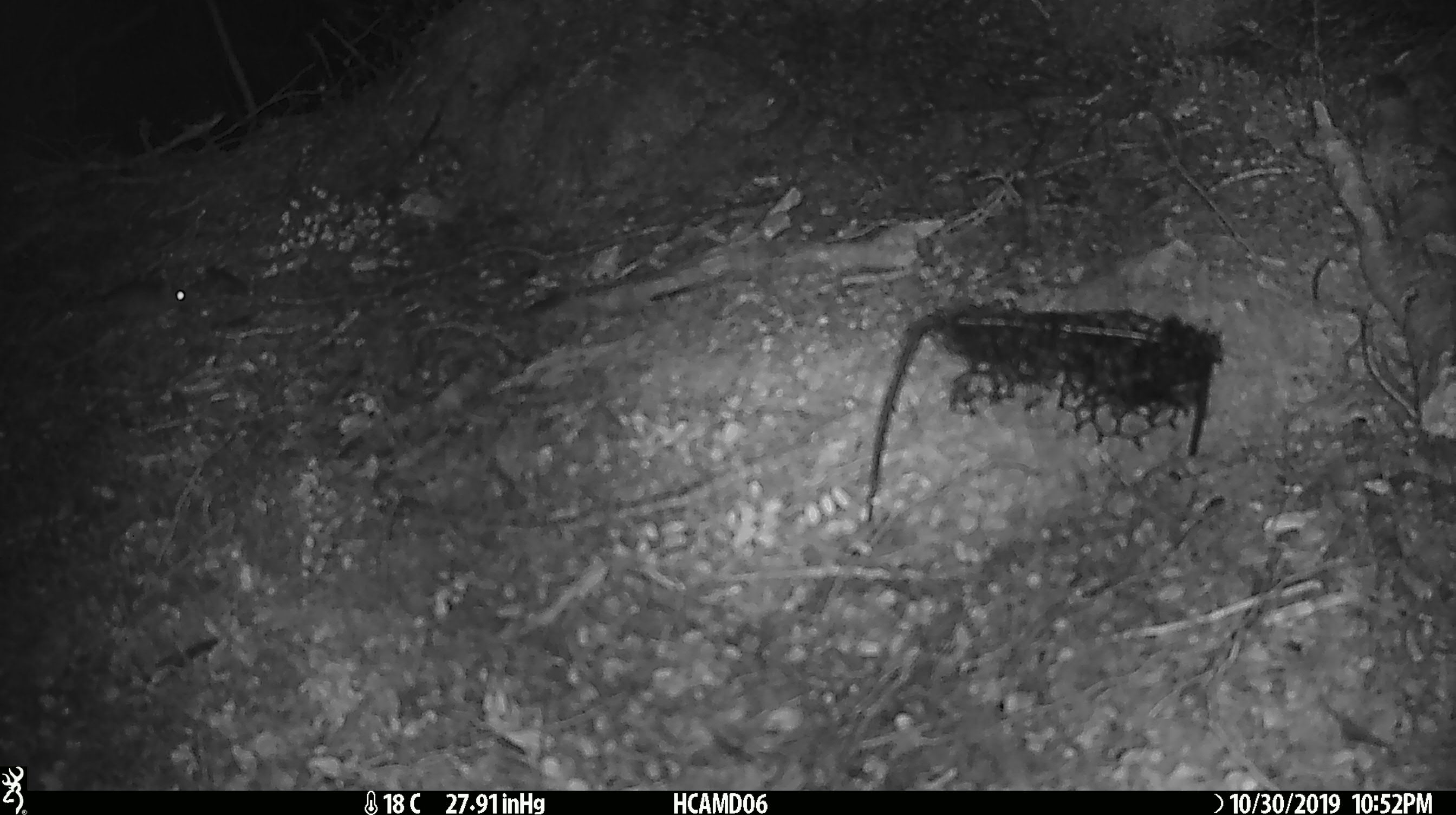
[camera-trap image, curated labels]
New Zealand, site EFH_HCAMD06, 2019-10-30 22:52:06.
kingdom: Animalia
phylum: Chordata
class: Mammalia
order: Rodentia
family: Muridae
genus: Mus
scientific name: Mus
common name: mouse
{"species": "mouse (Mus)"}